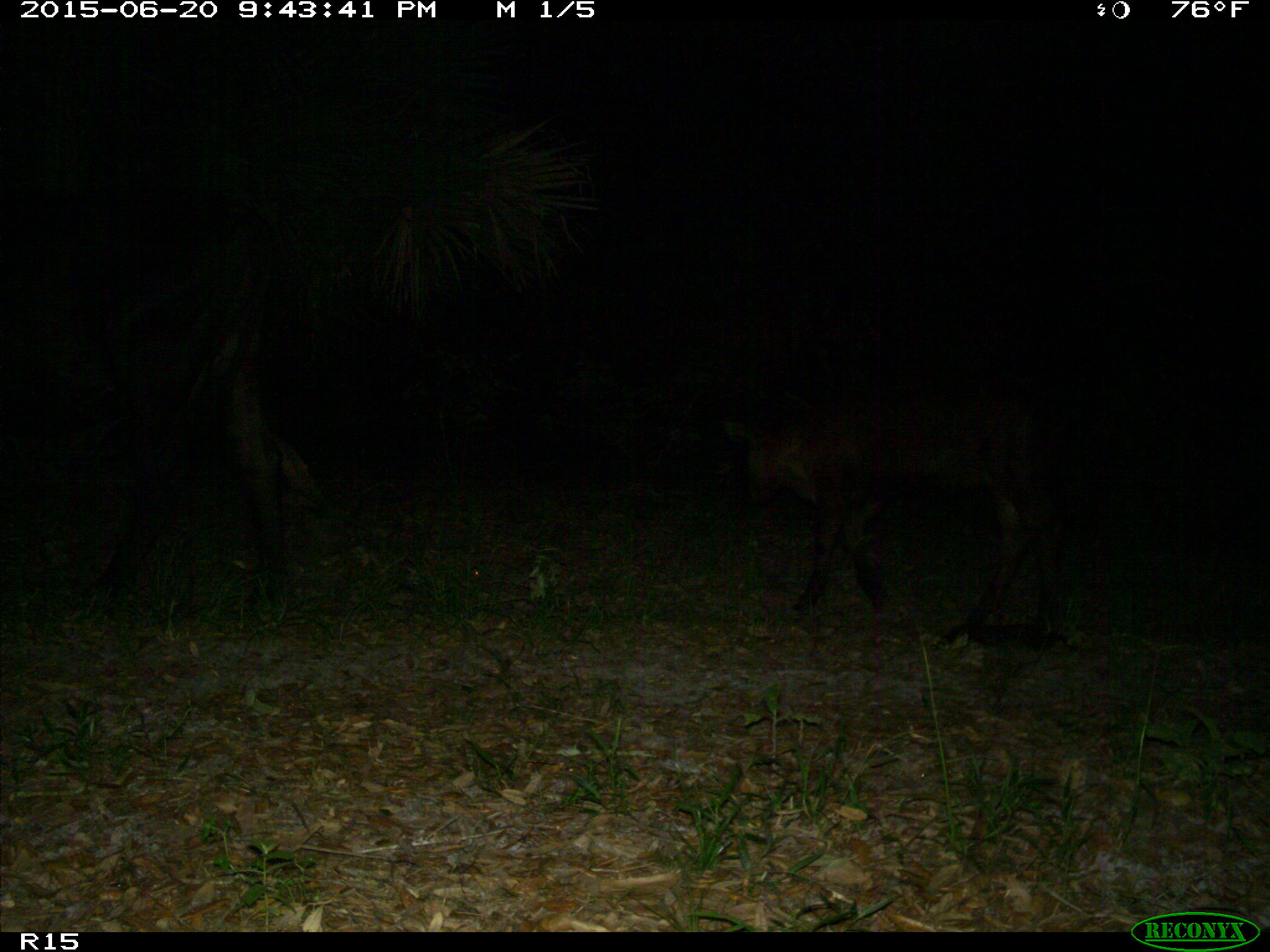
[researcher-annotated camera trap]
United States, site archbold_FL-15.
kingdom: Animalia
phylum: Chordata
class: Mammalia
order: Artiodactyla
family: Bovidae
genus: Bos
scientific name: Bos taurus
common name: domestic cow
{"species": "Bos taurus (domestic cow)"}